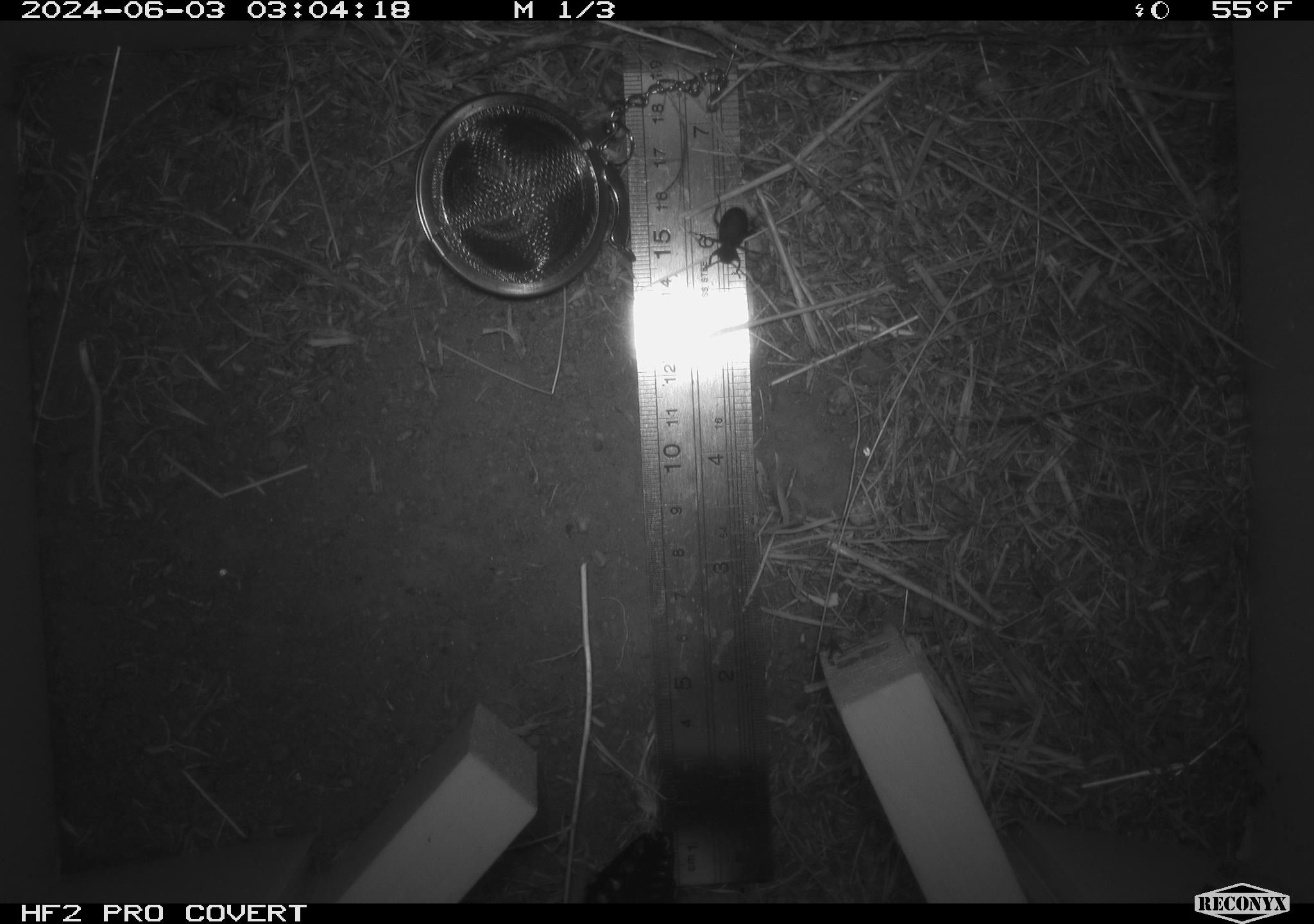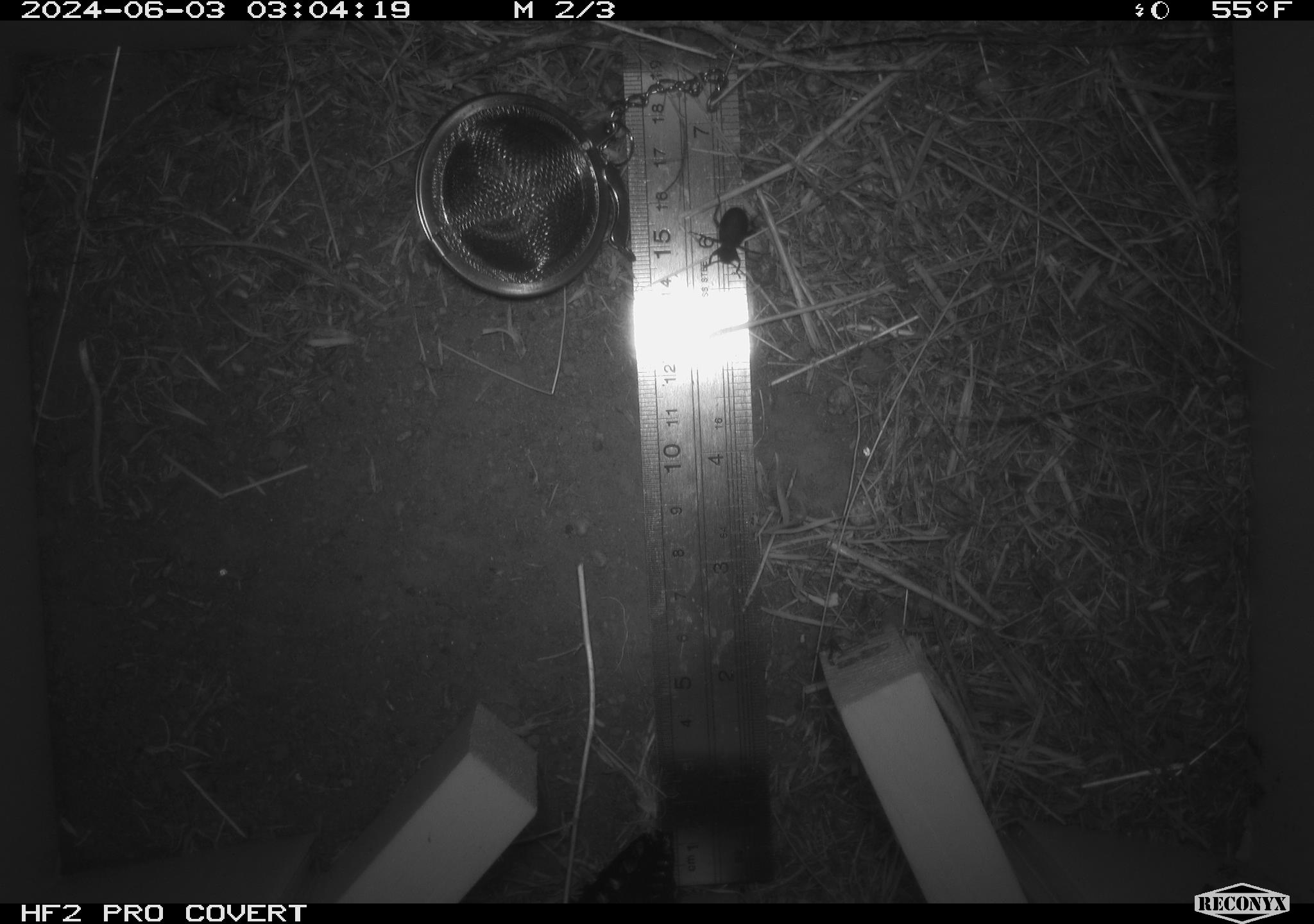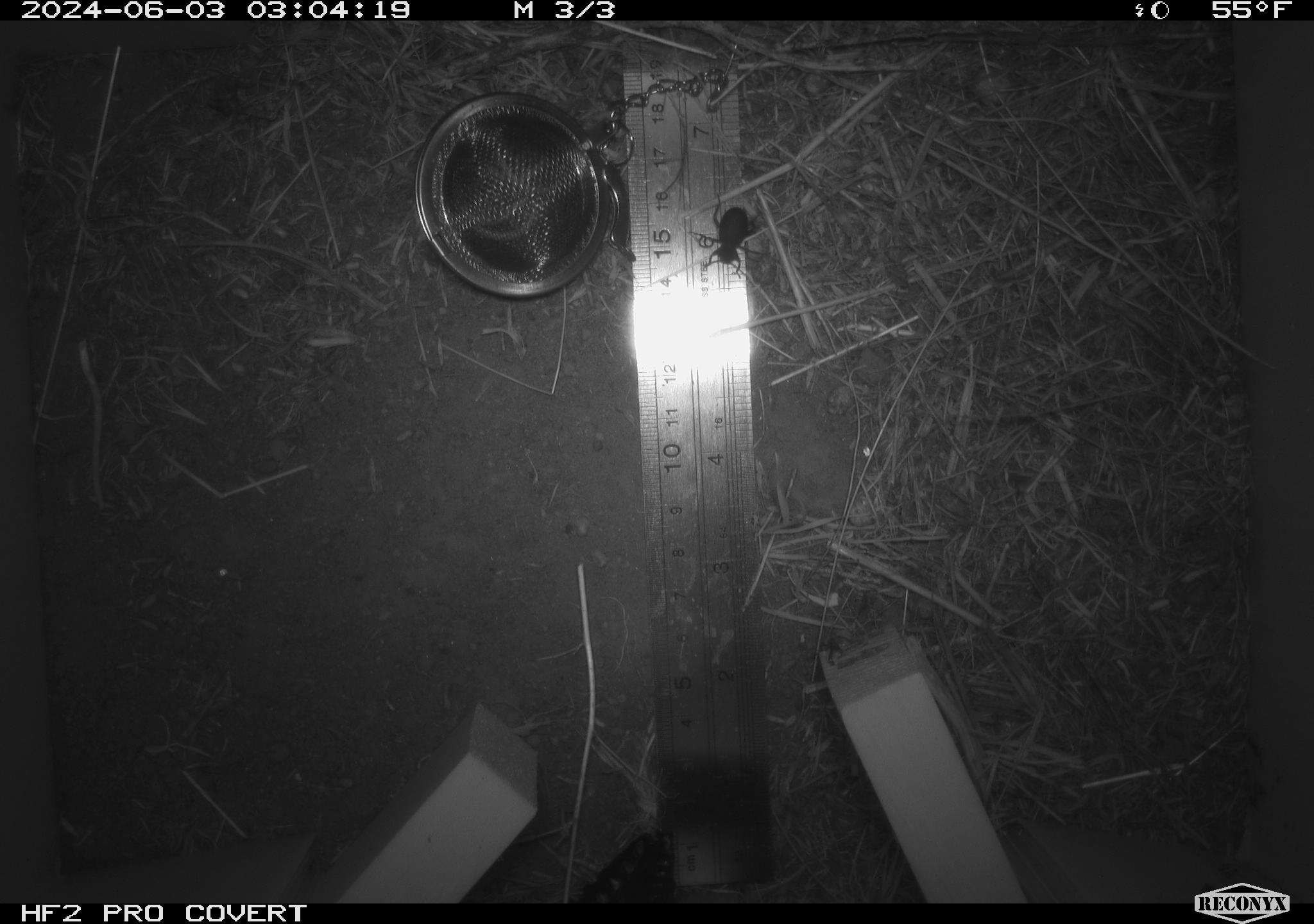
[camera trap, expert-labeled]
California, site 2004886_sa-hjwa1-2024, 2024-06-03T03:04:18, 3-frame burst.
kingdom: Animalia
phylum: Arthropoda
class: Insecta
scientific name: Insecta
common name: insect